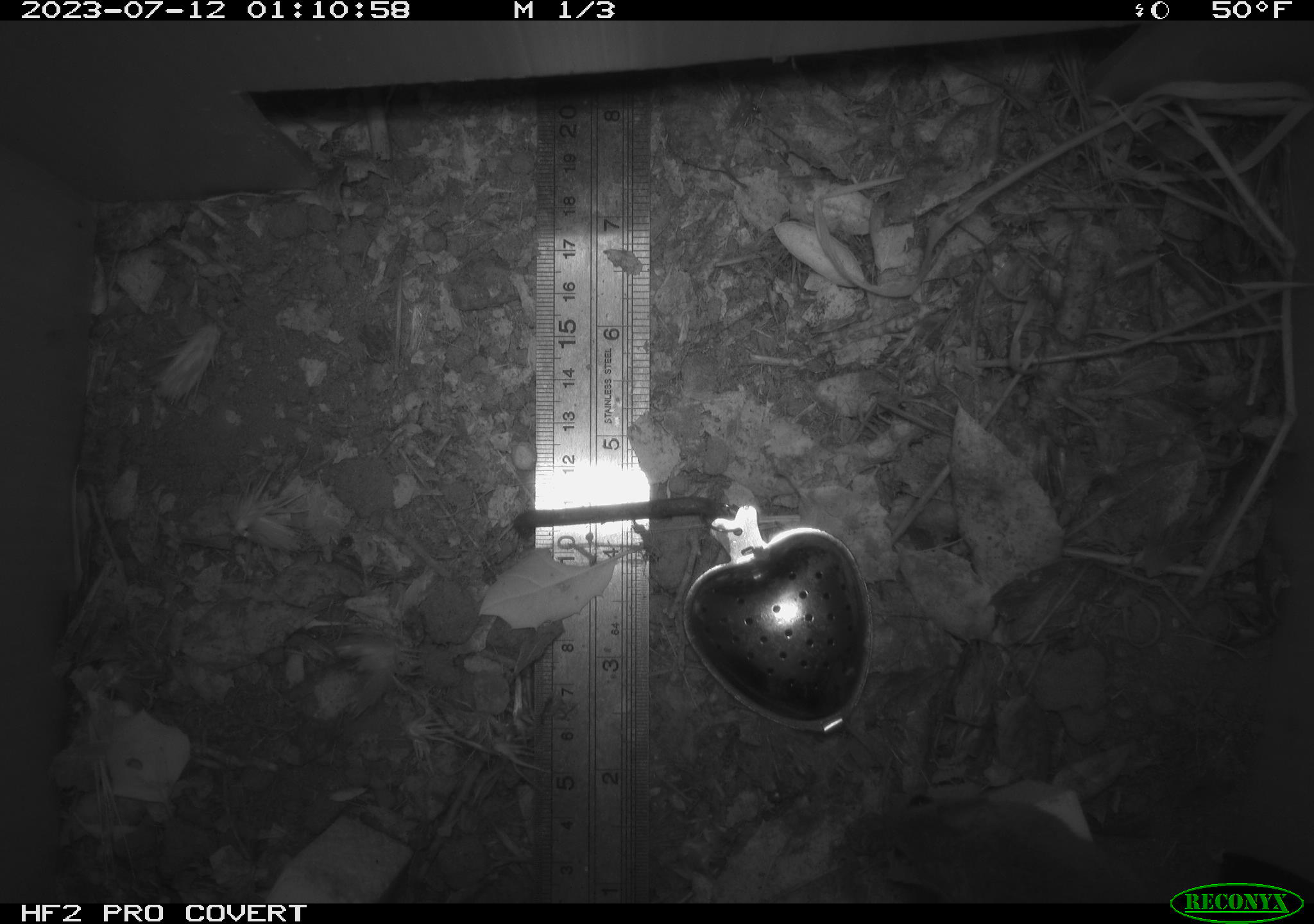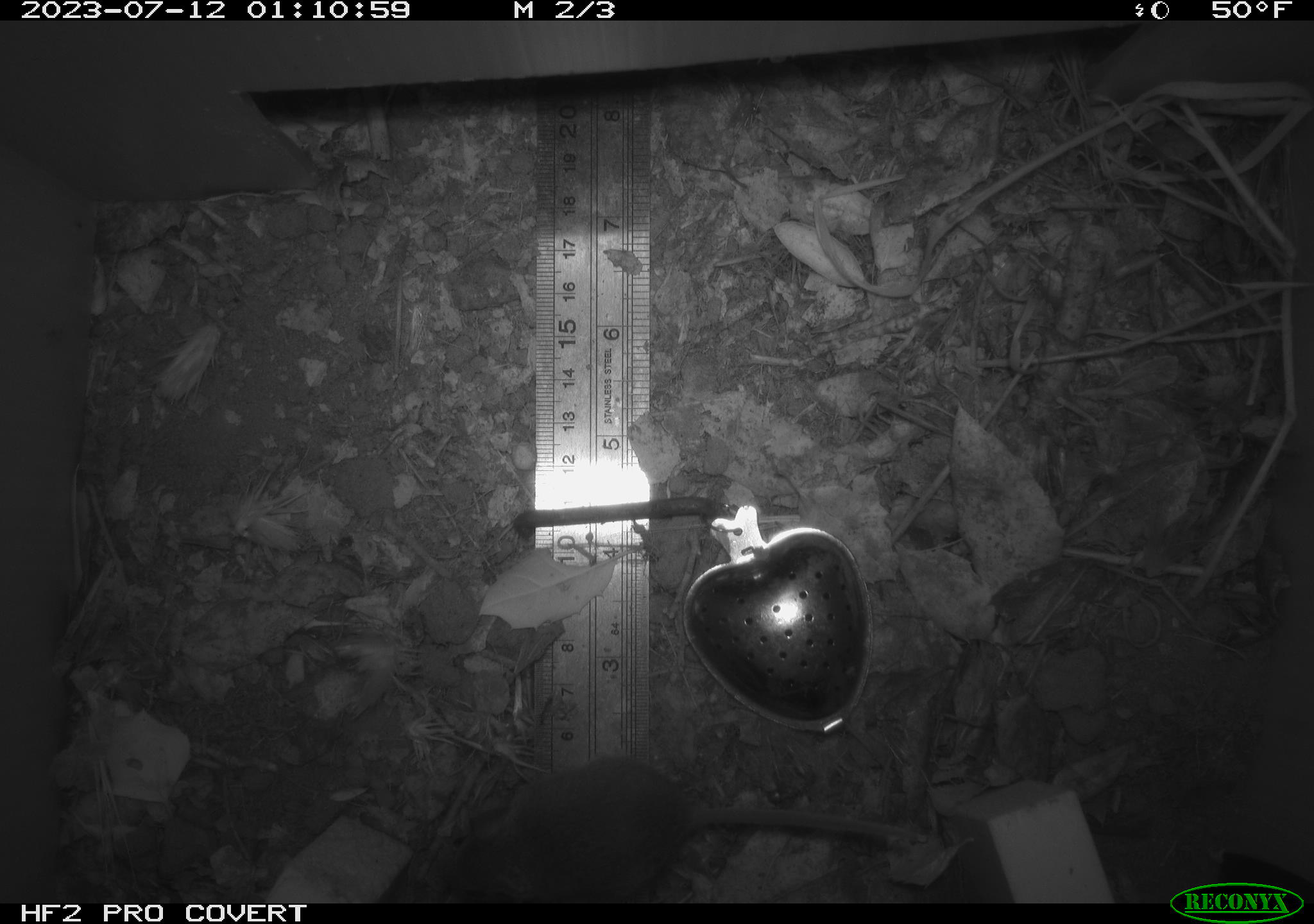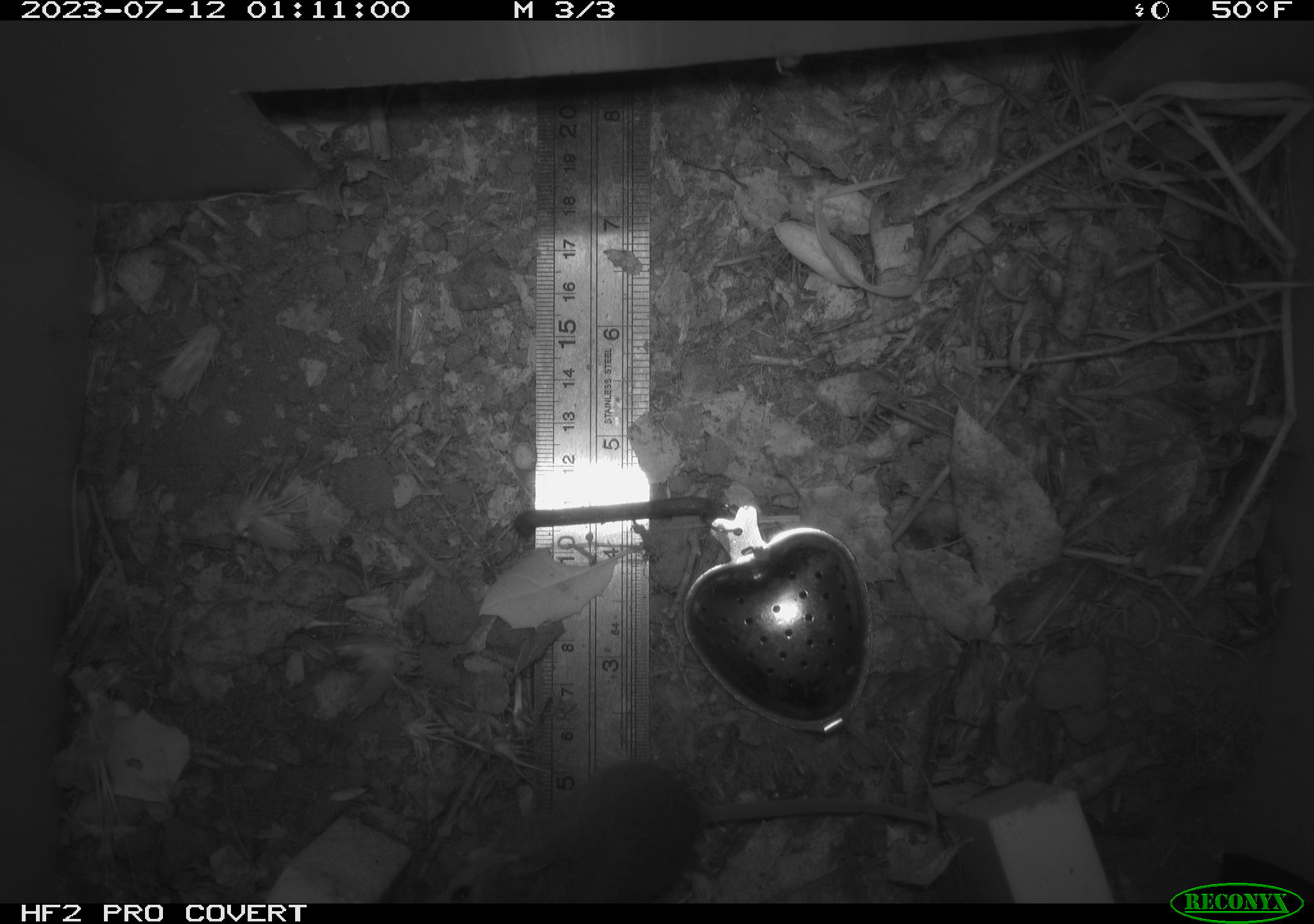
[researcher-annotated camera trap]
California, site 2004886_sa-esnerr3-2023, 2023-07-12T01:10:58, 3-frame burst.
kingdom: Animalia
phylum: Chordata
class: Mammalia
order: Rodentia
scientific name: Rodentia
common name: mouse species